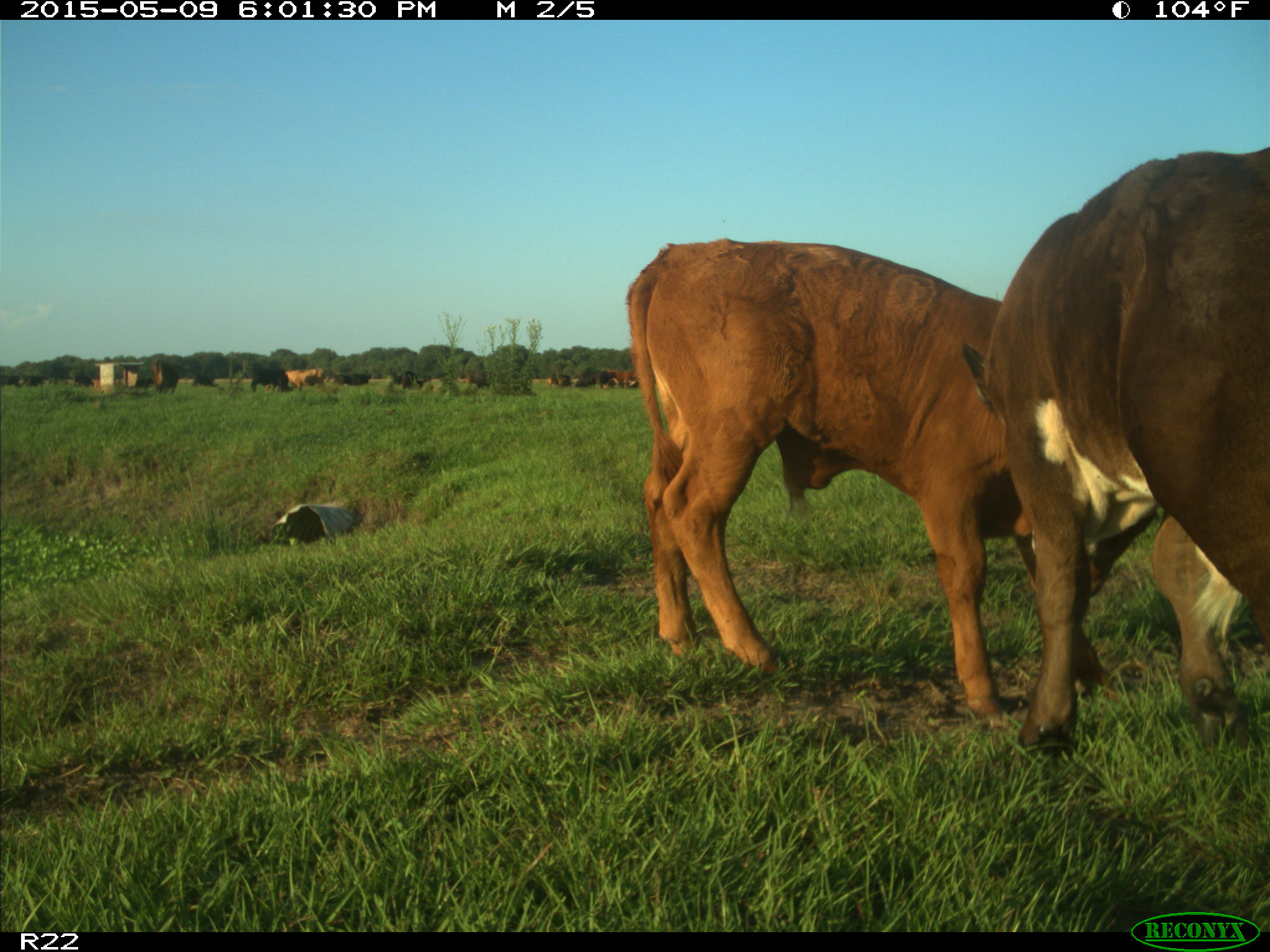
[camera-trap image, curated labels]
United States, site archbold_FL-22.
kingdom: Animalia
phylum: Chordata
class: Mammalia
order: Artiodactyla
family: Bovidae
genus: Bos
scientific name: Bos taurus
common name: domestic cow